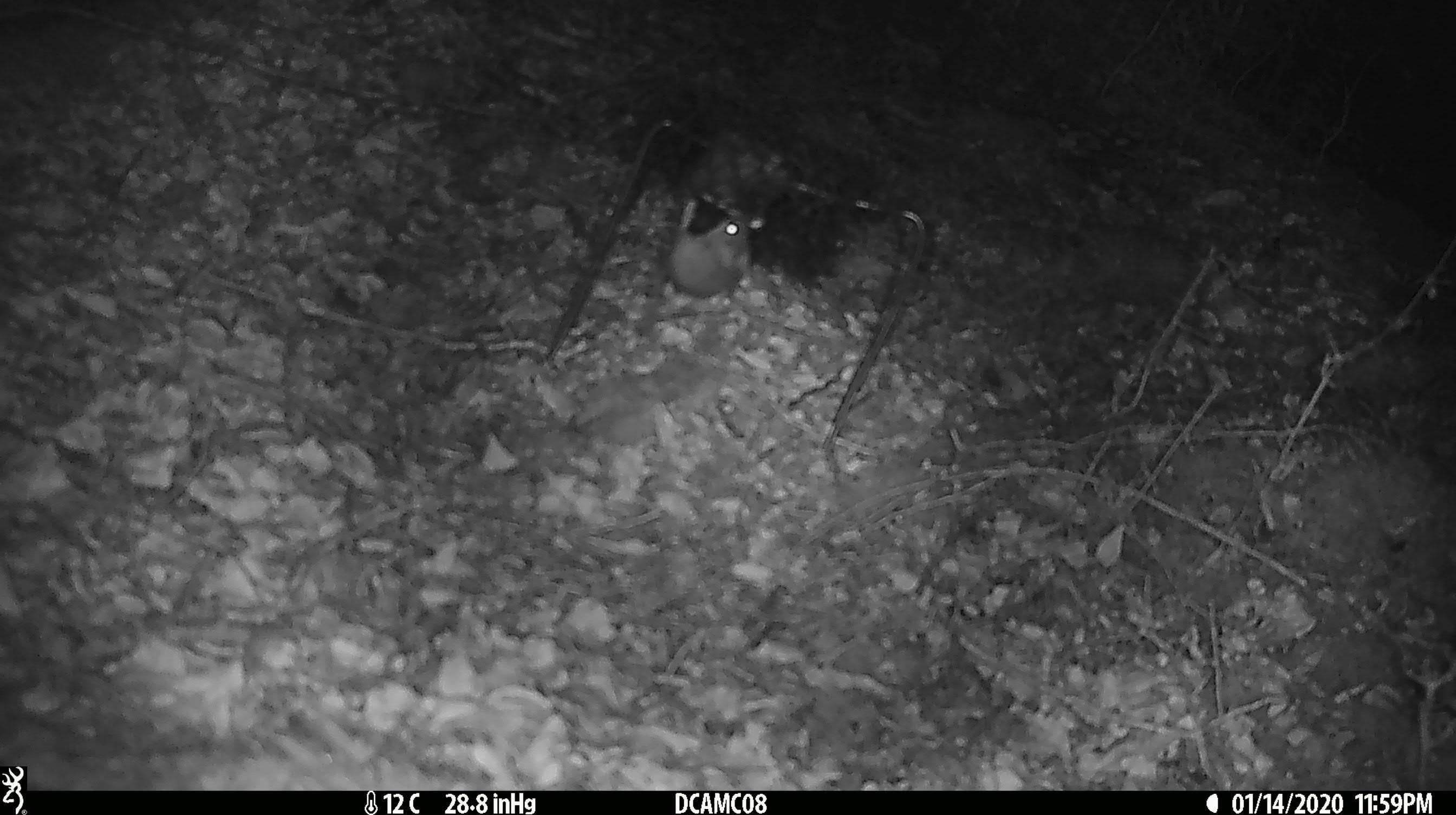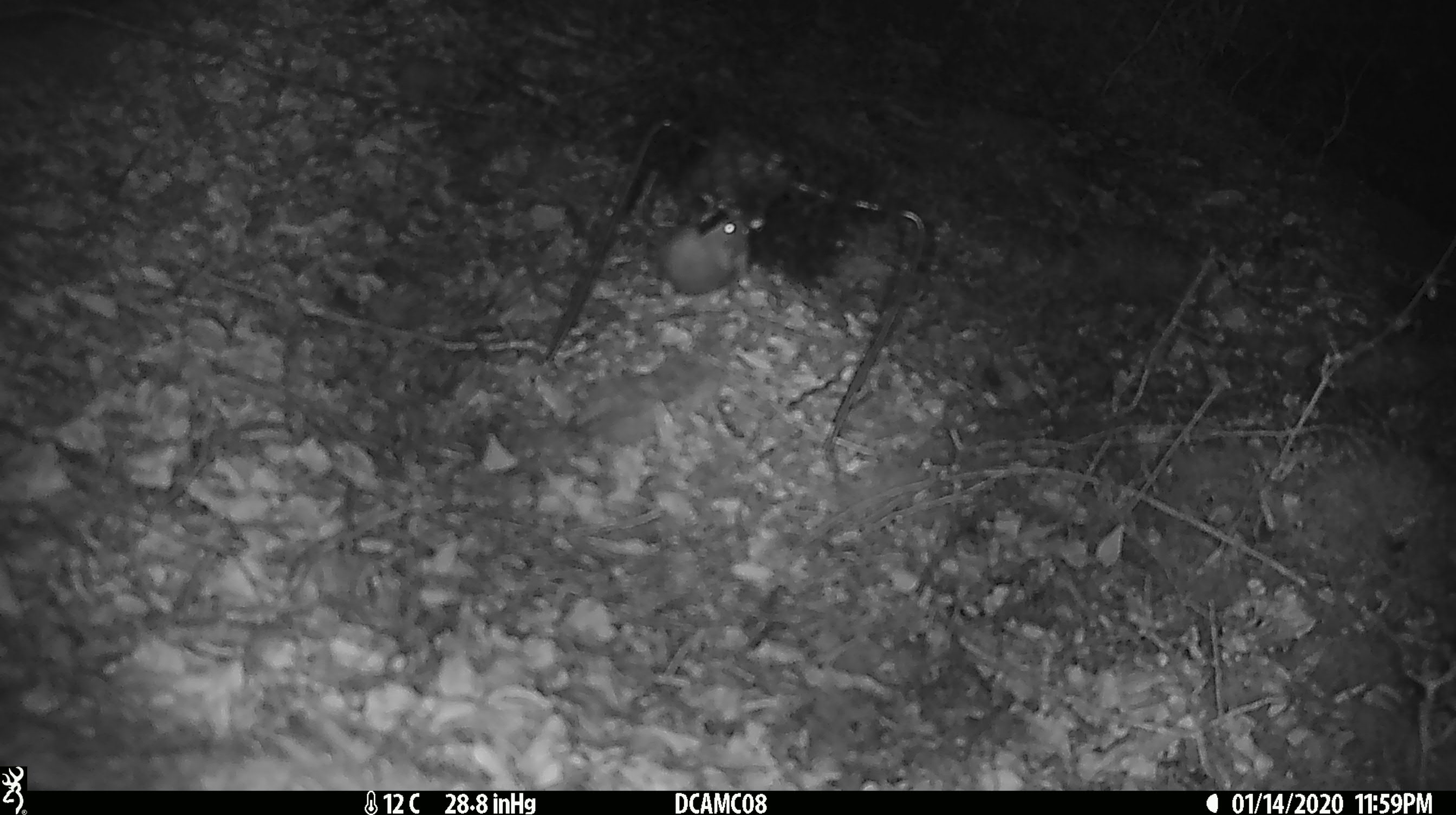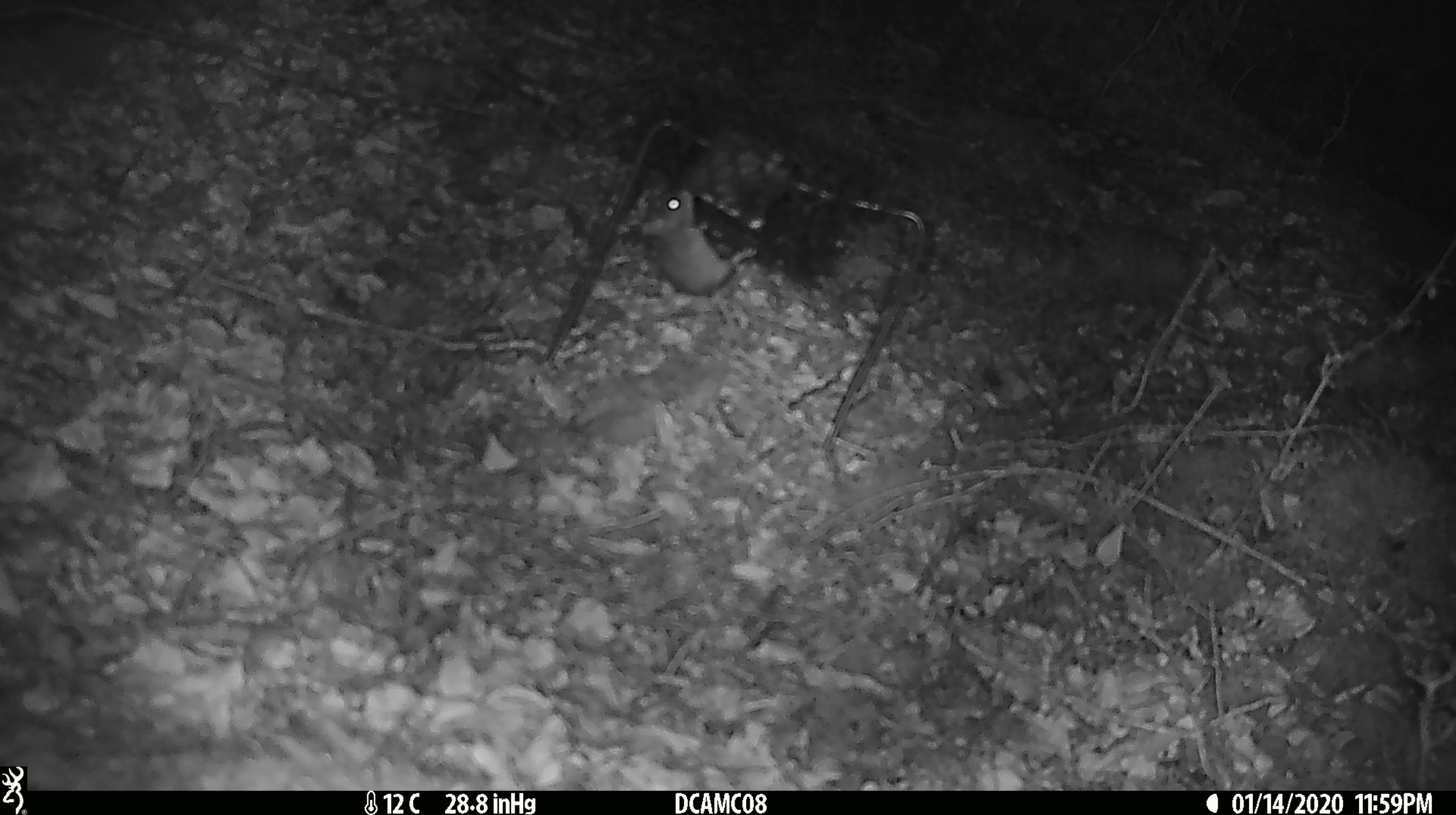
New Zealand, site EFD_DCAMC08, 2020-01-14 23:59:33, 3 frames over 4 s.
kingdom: Animalia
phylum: Chordata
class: Mammalia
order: Rodentia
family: Muridae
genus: Mus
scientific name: Mus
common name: mouse